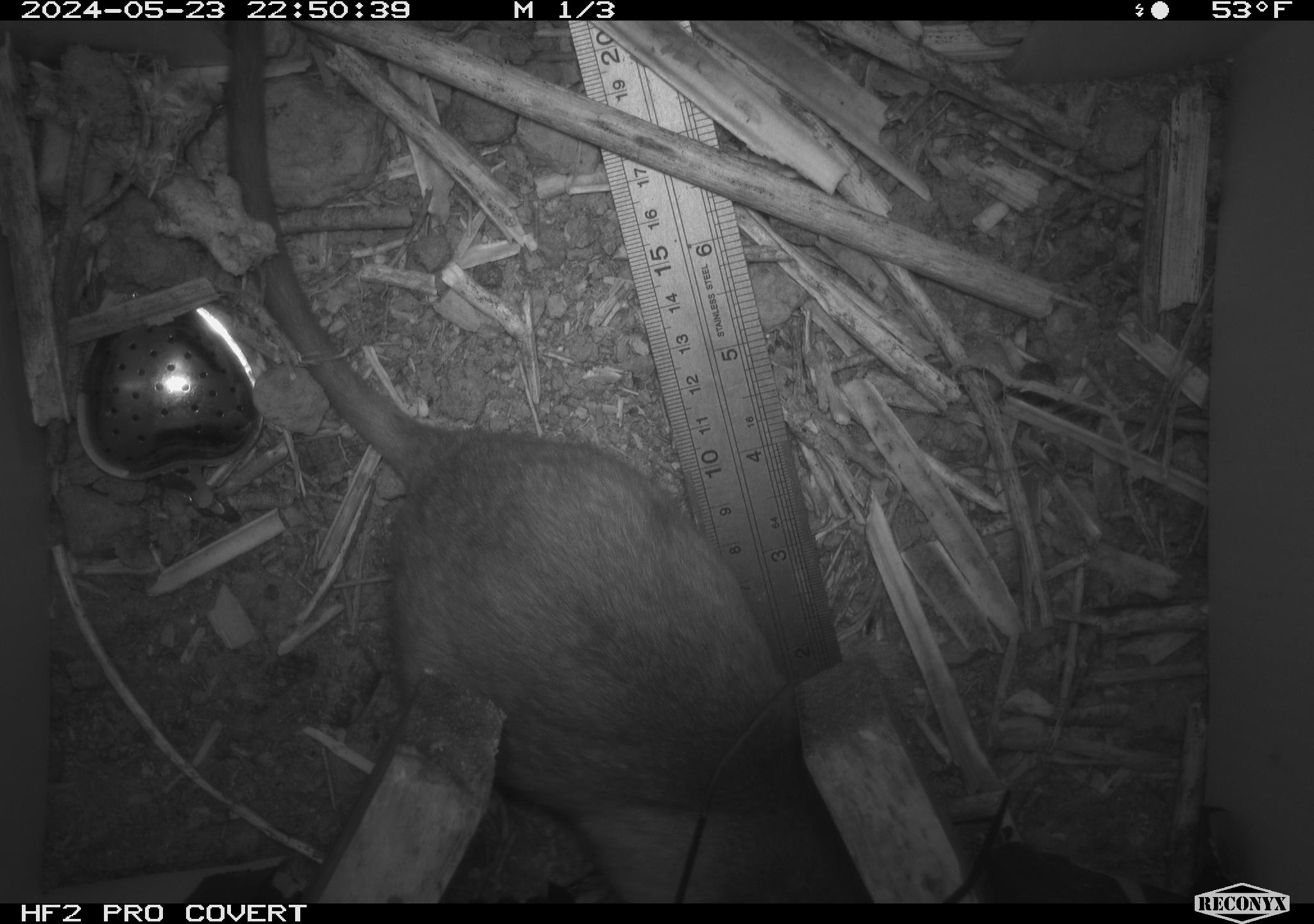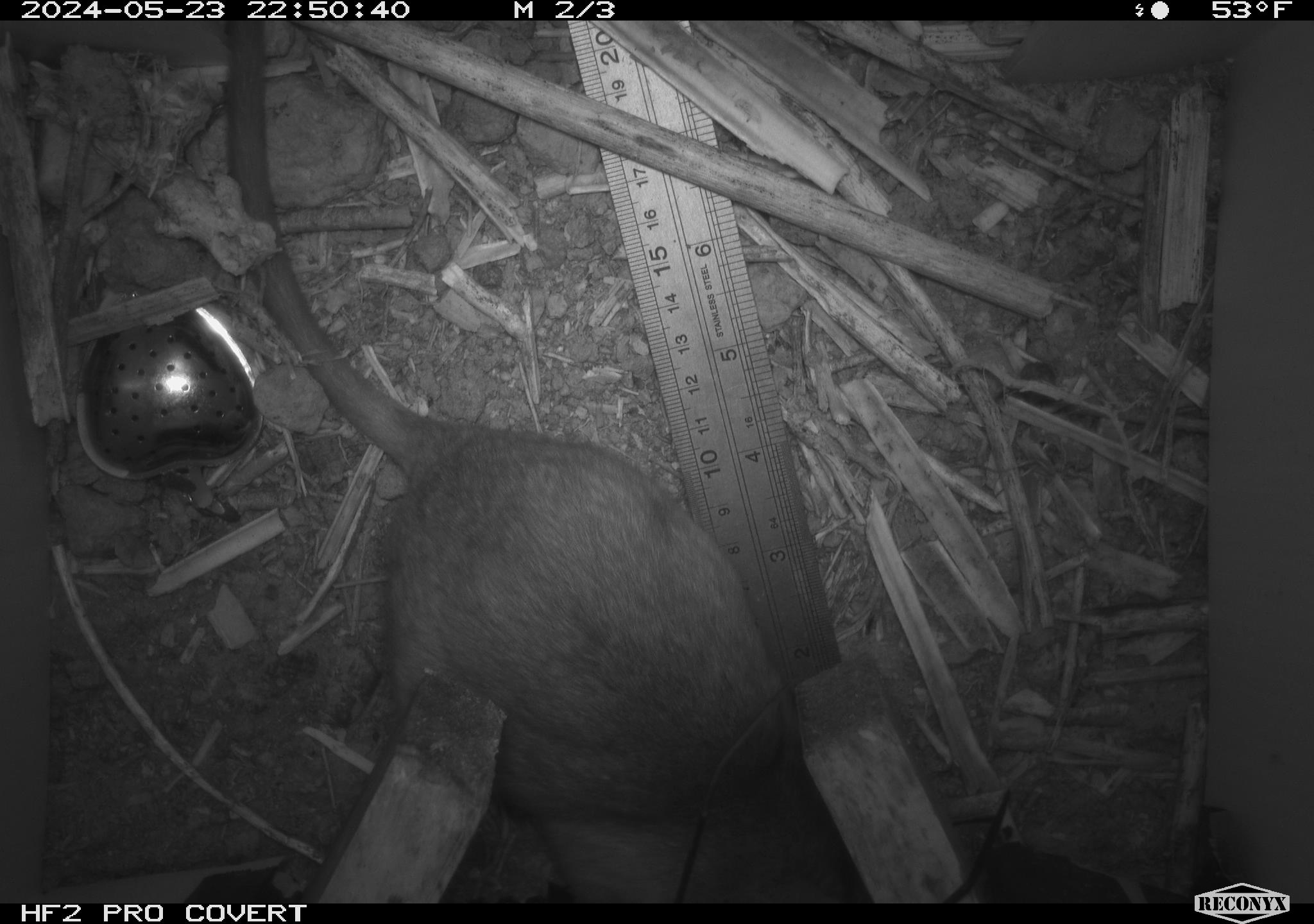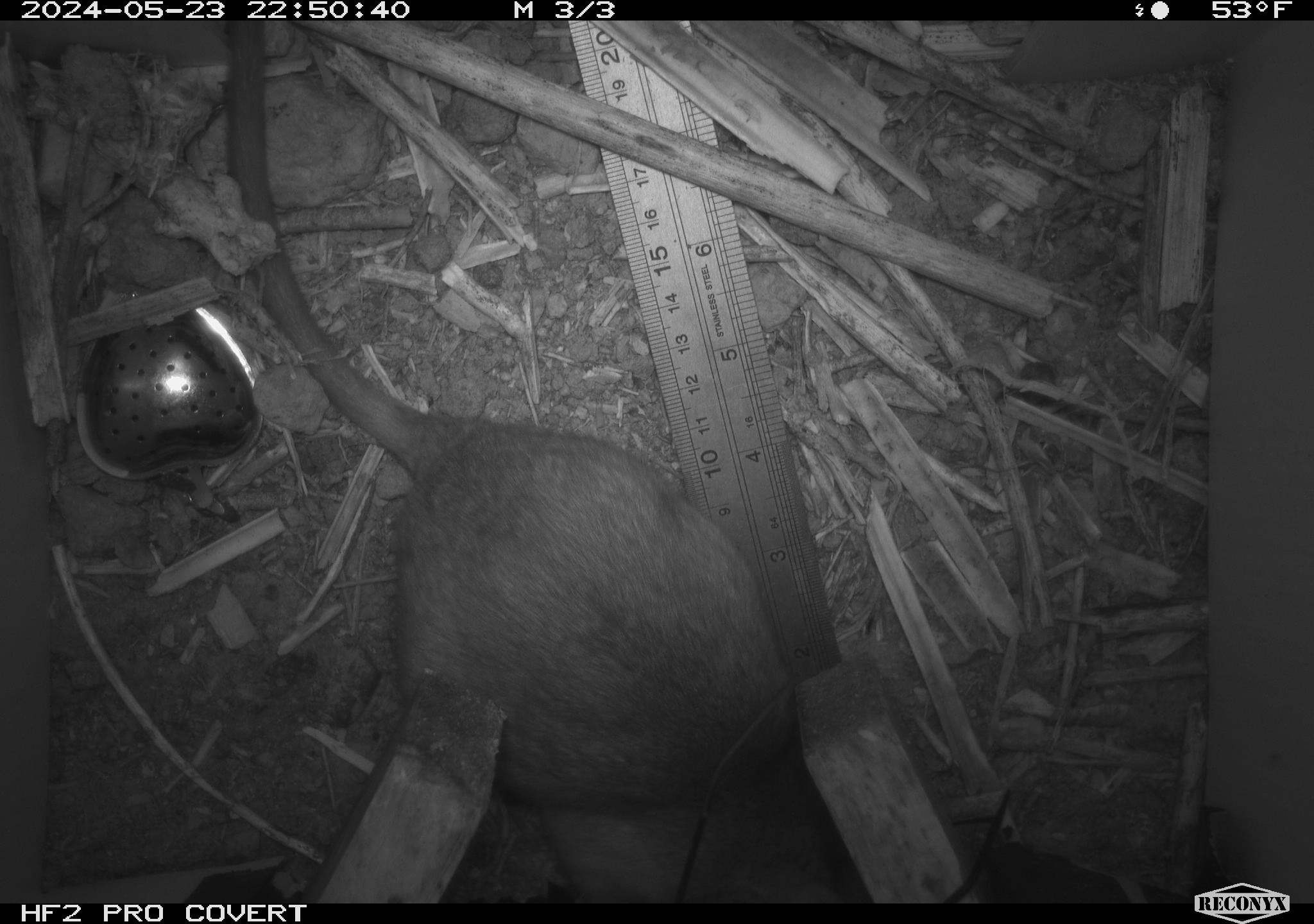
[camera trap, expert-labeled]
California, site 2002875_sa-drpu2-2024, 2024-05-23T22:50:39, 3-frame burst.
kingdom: Animalia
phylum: Chordata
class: Mammalia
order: Rodentia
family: Cricetidae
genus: Neotoma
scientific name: Neotoma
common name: pack rat or woodrat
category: neotoma species